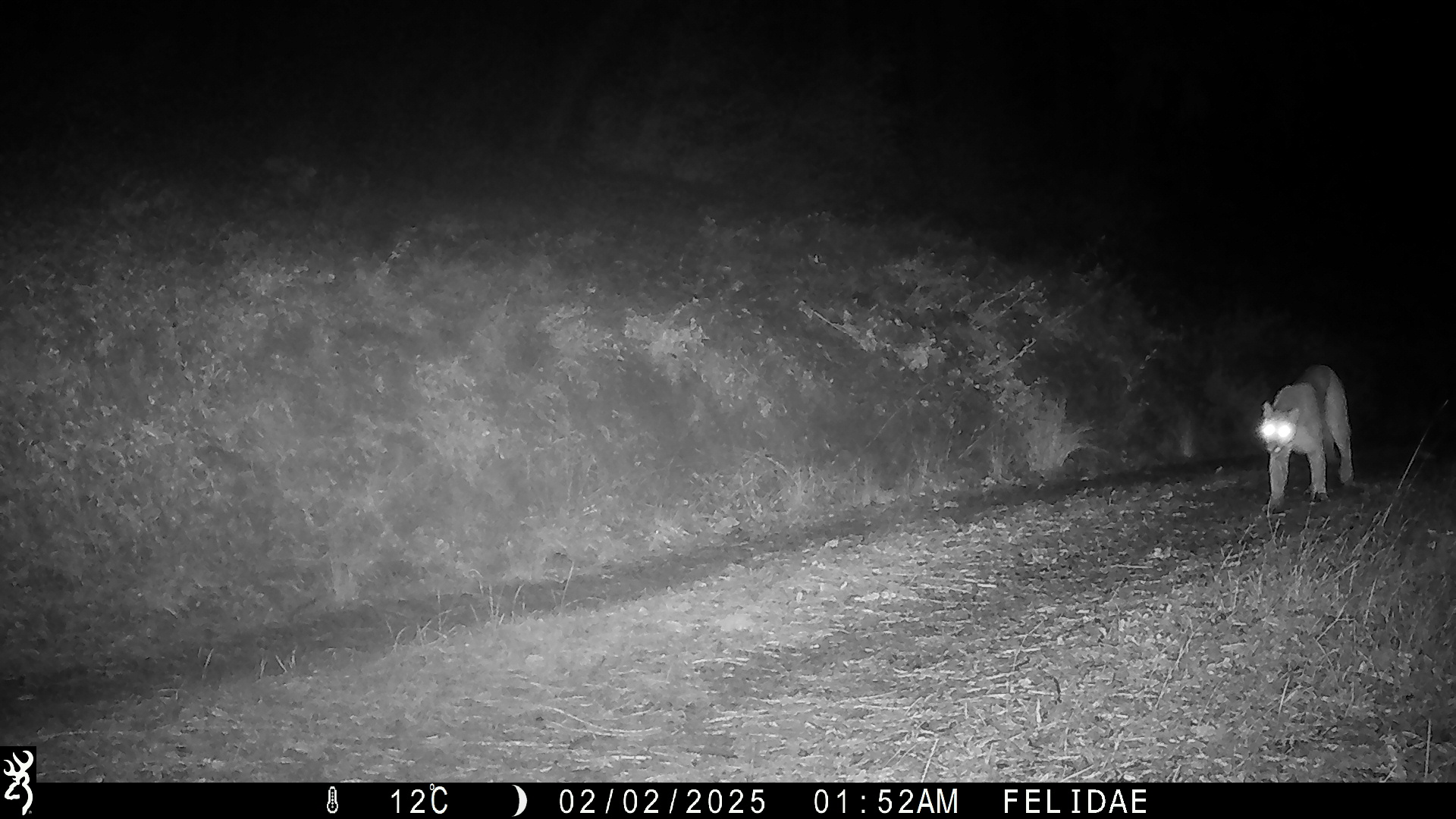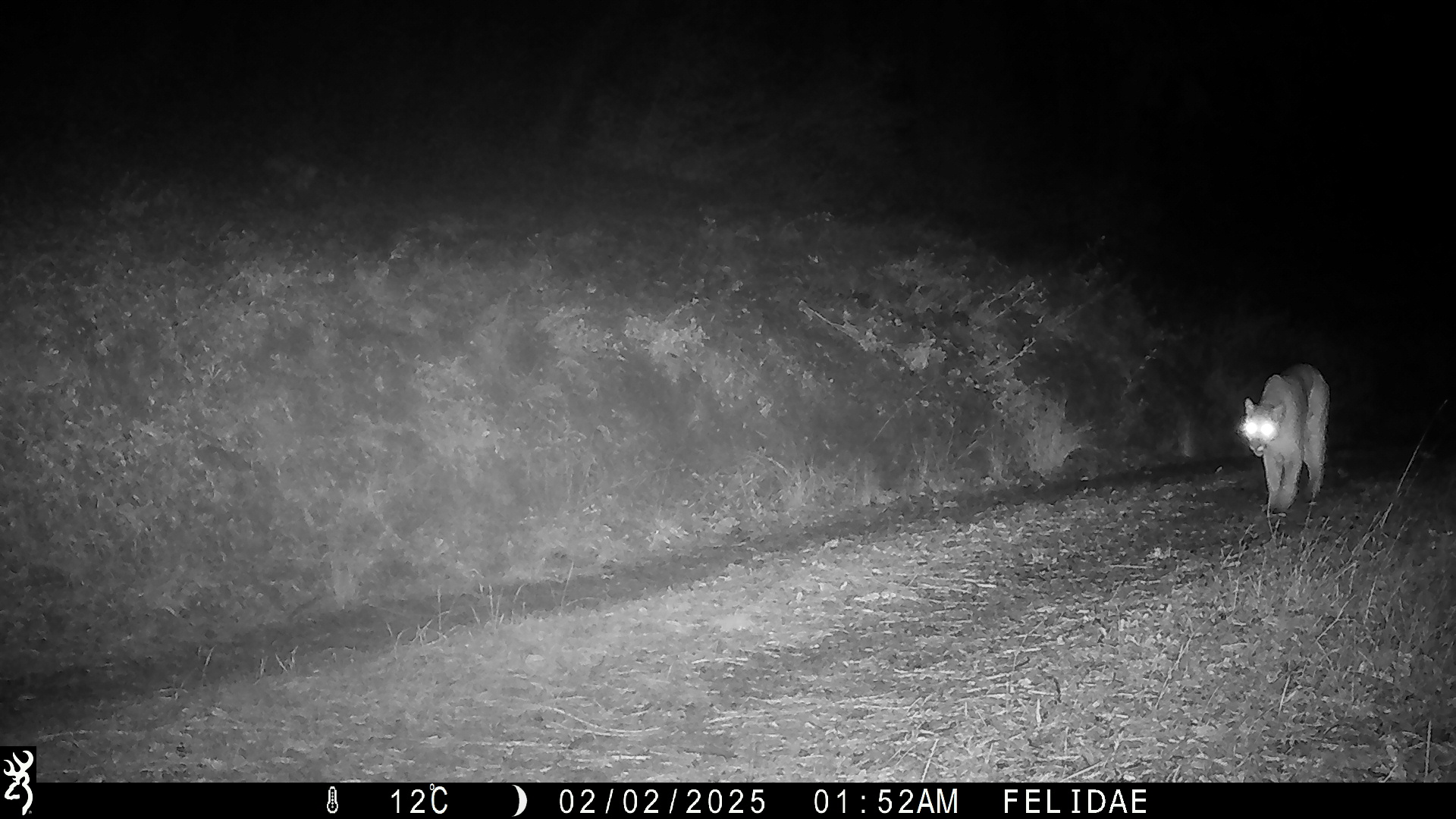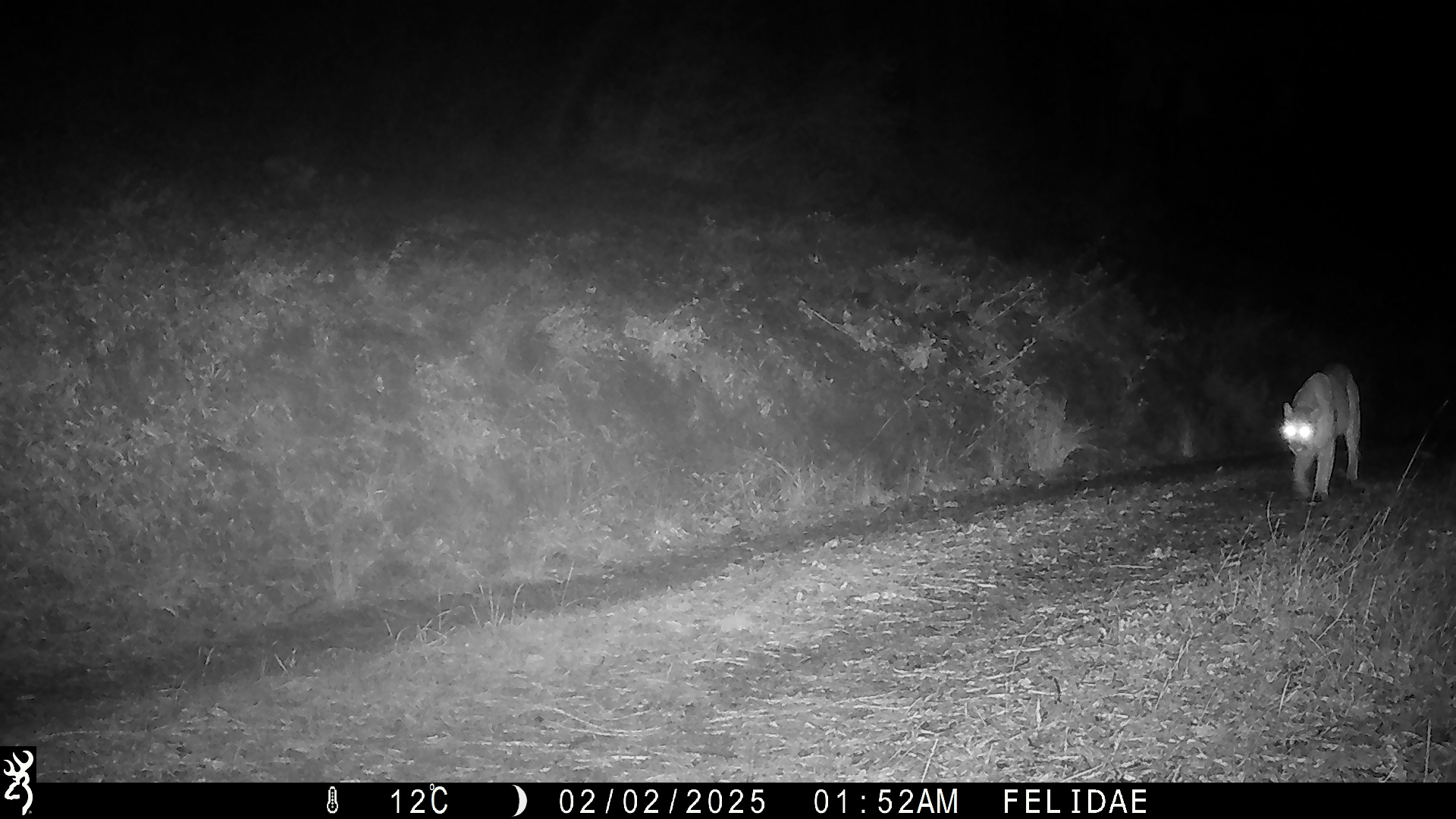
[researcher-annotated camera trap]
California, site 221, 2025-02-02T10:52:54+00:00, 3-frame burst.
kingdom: Animalia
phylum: Chordata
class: Mammalia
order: Carnivora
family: Felidae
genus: Puma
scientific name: Puma concolor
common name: puma